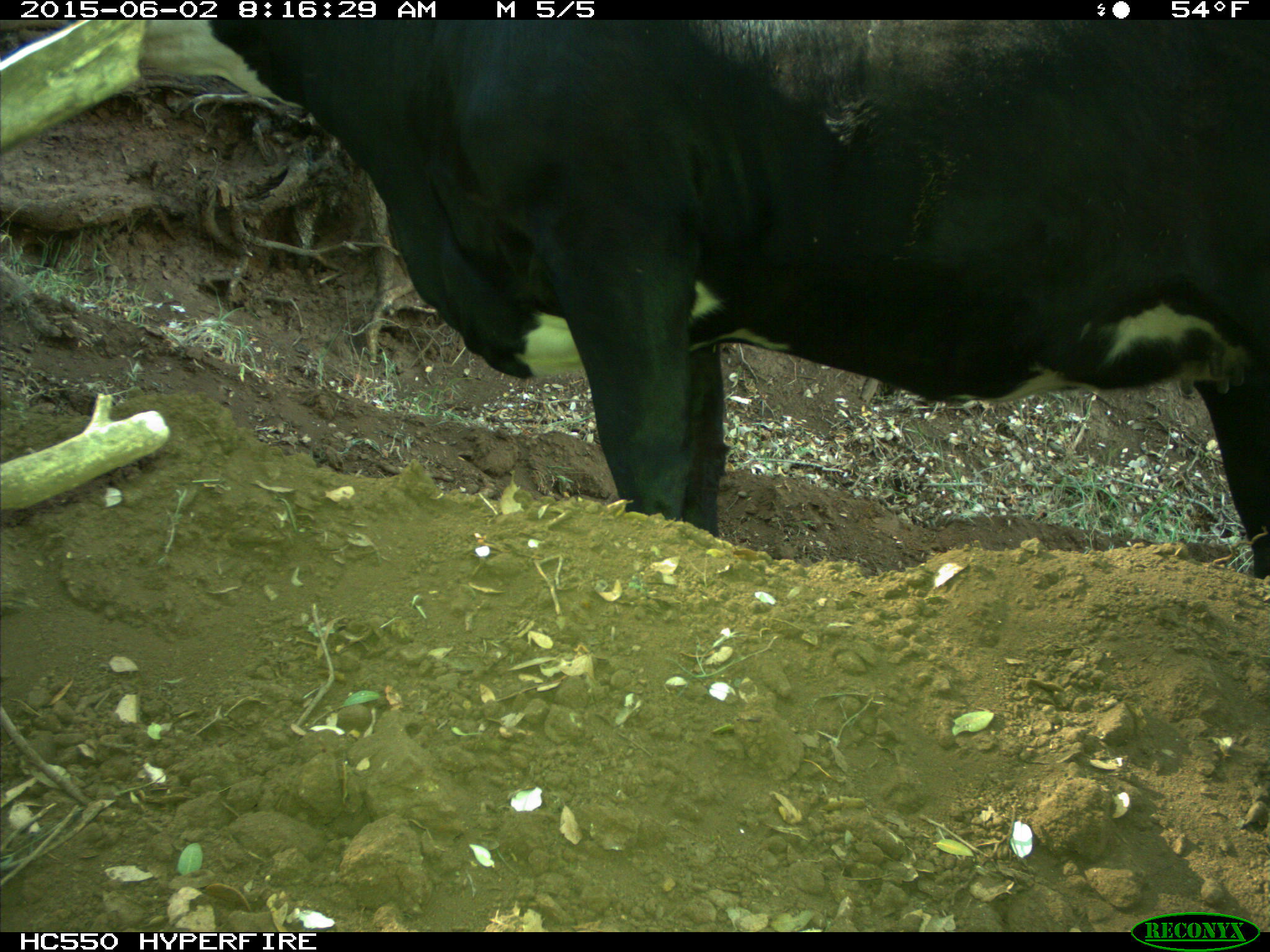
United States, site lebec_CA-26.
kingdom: Animalia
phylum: Chordata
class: Mammalia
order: Artiodactyla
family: Bovidae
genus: Bos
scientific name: Bos taurus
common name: domestic cow